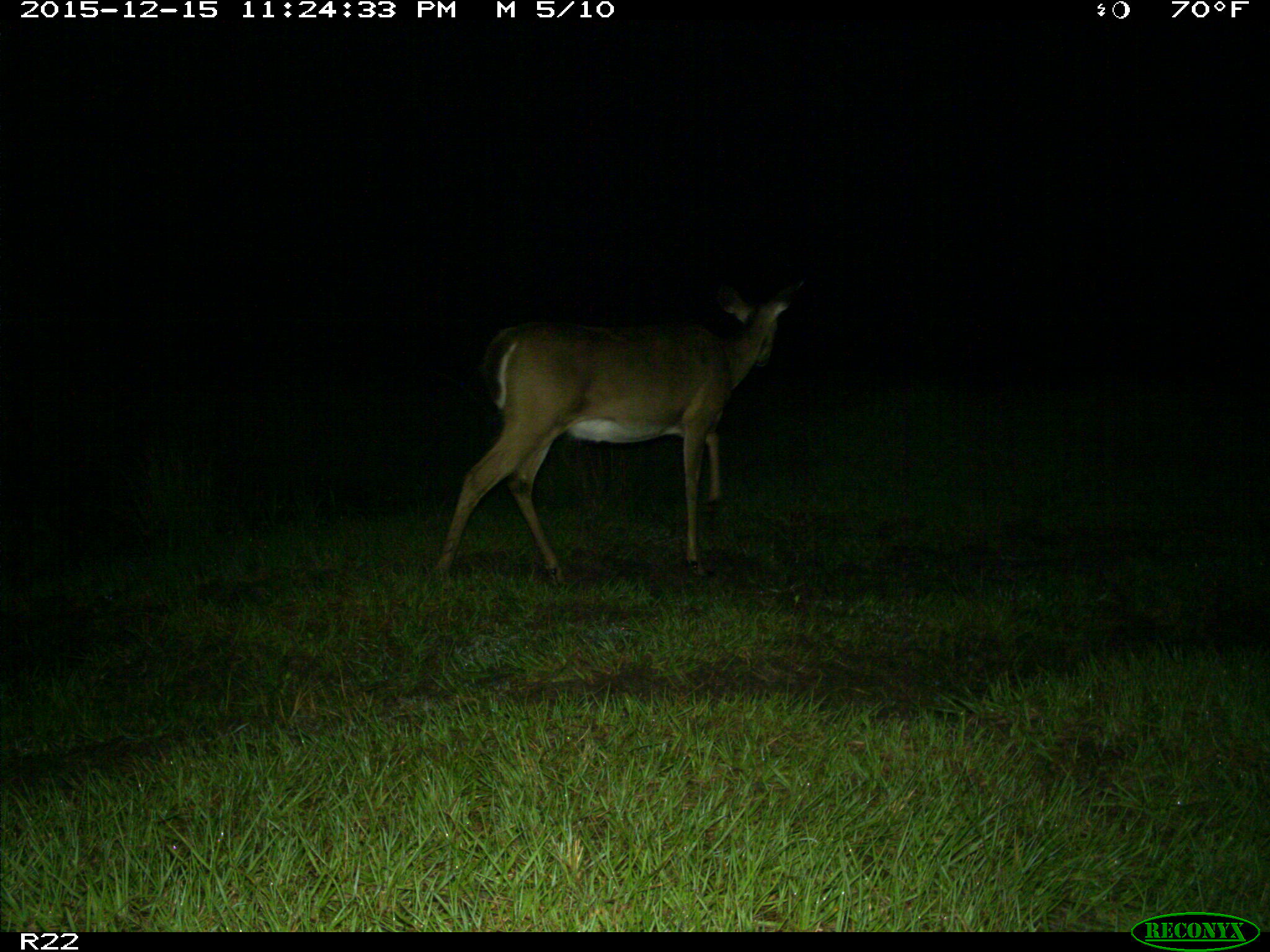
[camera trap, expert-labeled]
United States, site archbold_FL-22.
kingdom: Animalia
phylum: Chordata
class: Mammalia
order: Artiodactyla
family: Cervidae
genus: Odocoileus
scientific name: Odocoileus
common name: deer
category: unidentified deer